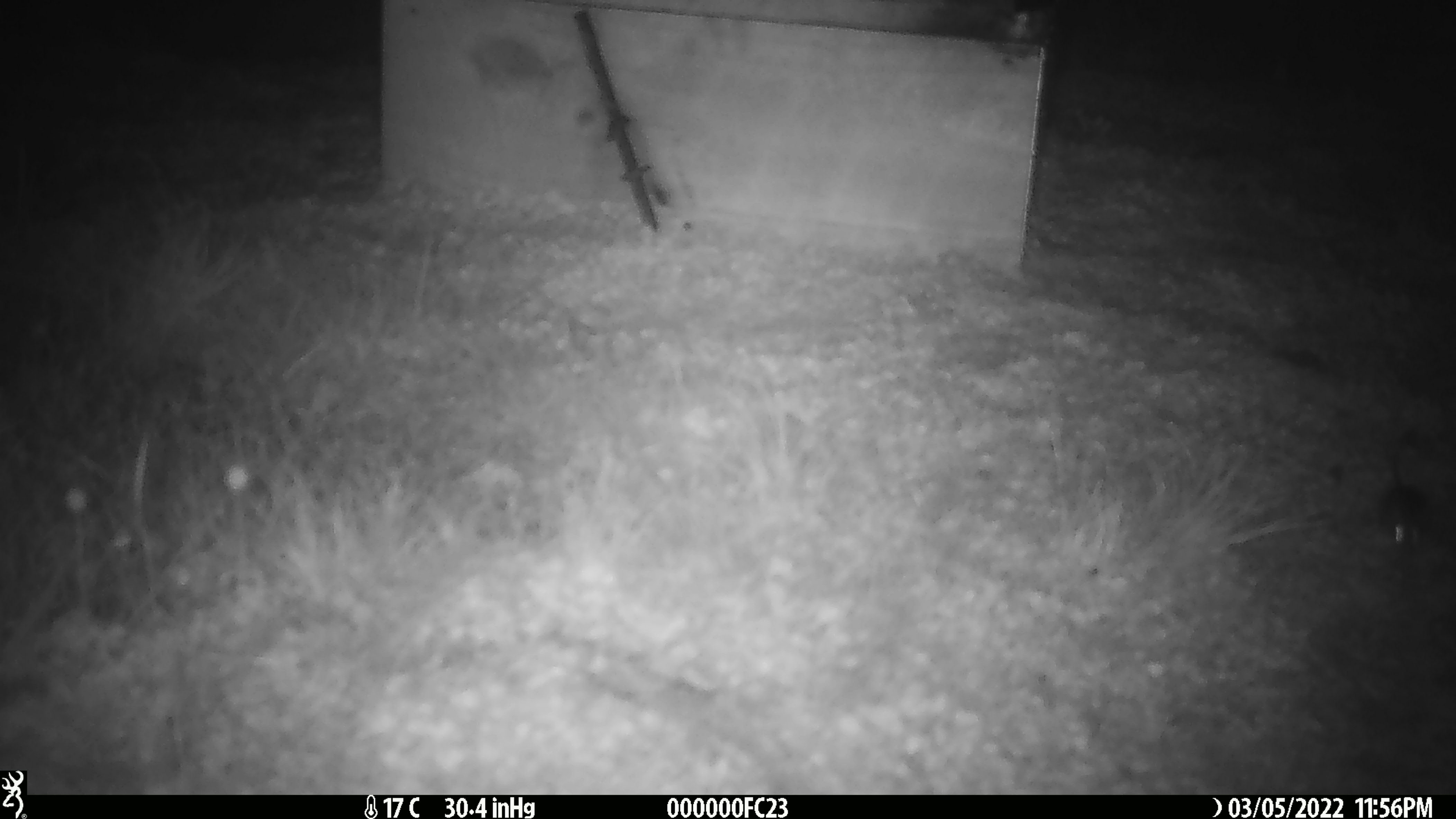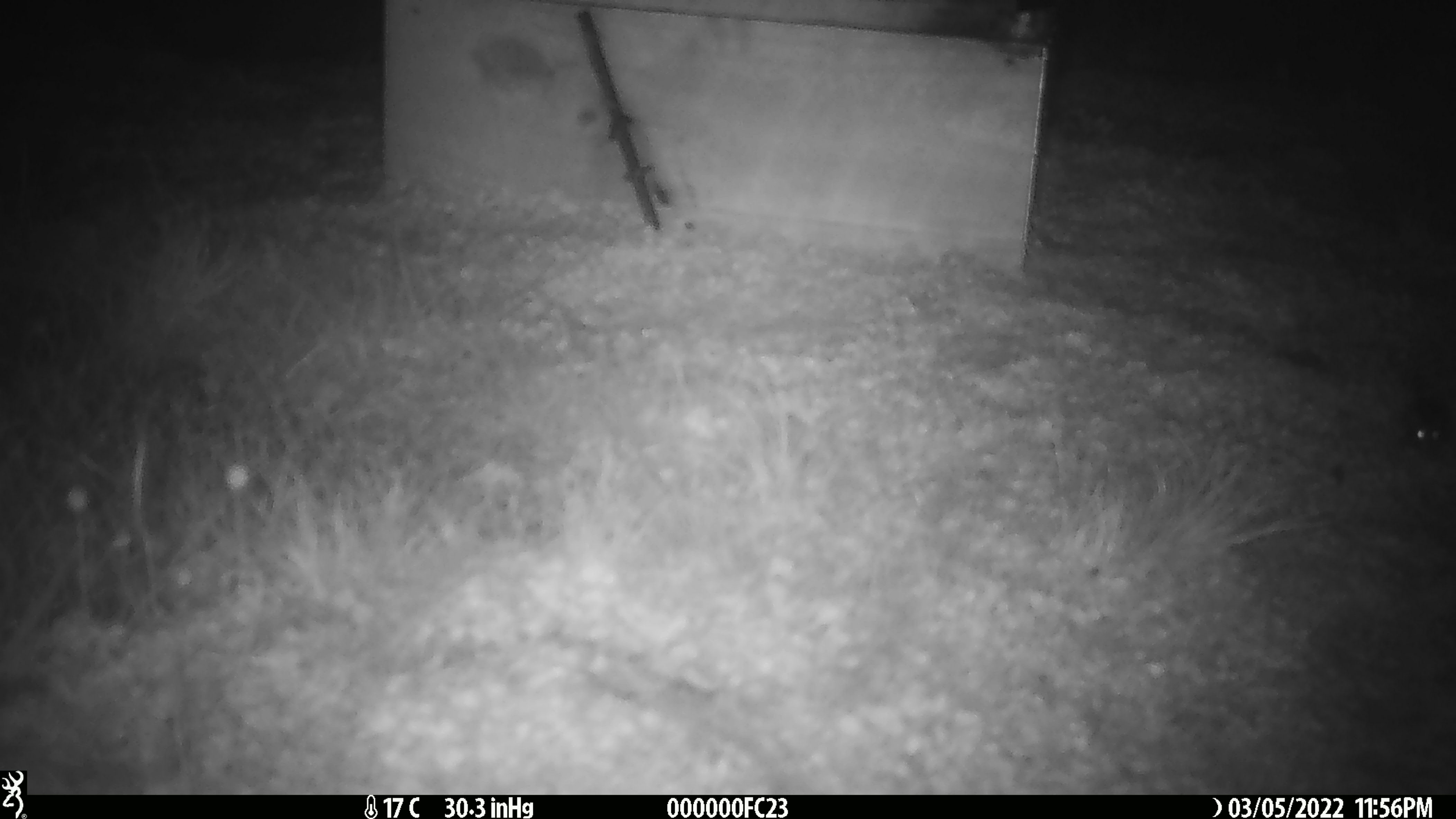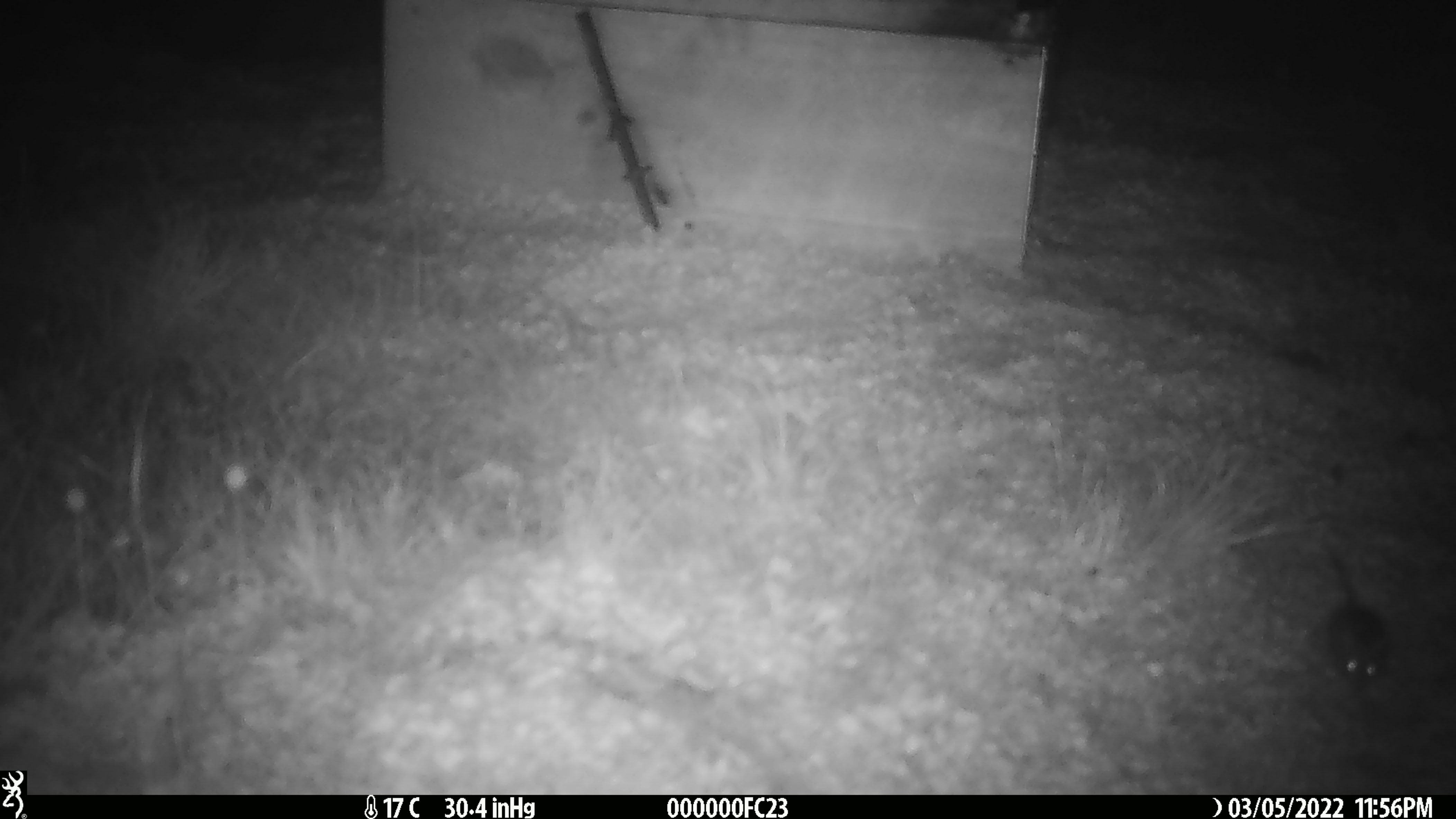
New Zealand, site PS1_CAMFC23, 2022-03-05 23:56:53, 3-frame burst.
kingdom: Animalia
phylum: Chordata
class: Mammalia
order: Rodentia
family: Muridae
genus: Mus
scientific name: Mus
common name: mouse